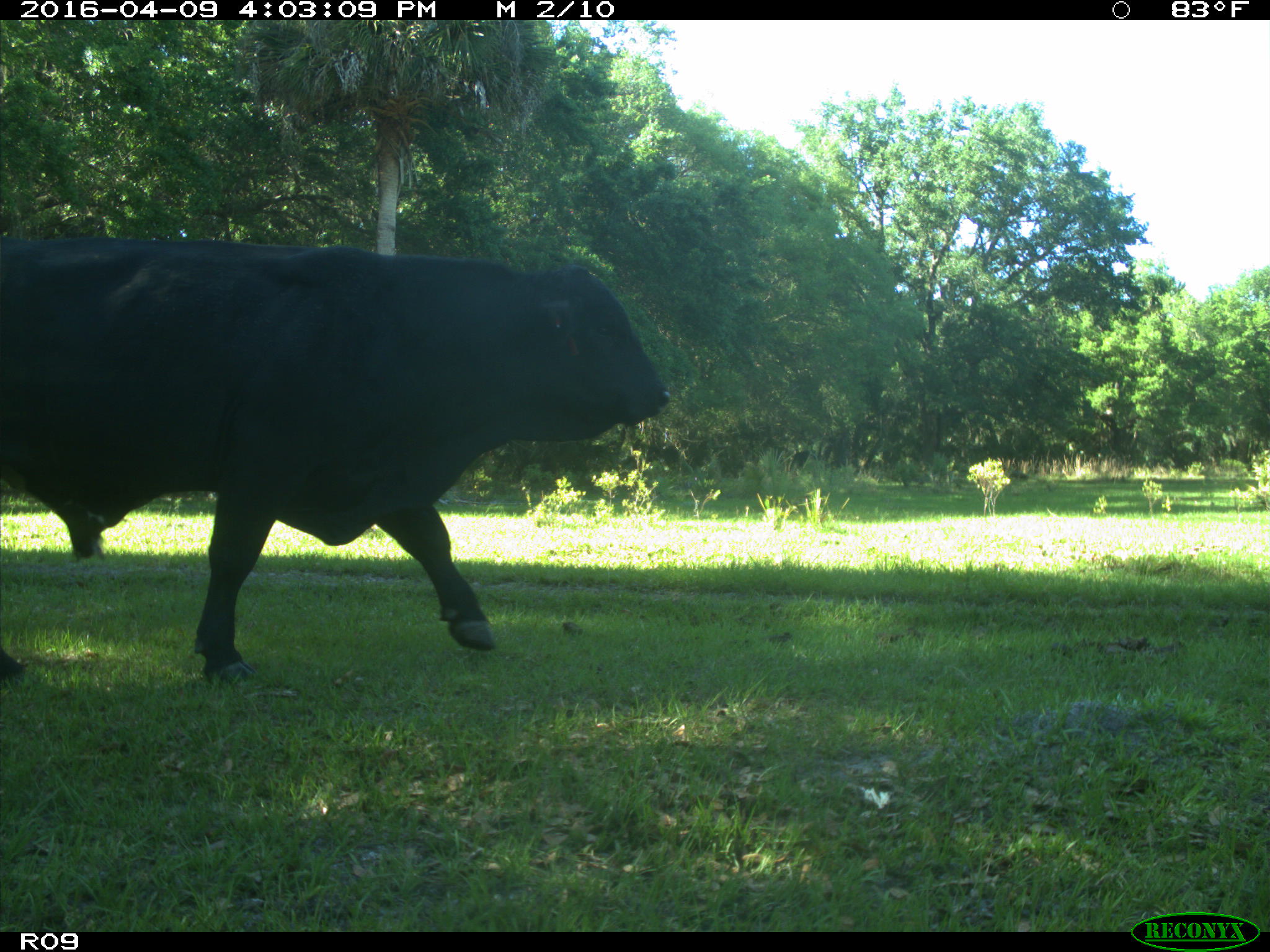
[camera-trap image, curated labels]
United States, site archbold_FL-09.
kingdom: Animalia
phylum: Chordata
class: Mammalia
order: Artiodactyla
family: Bovidae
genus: Bos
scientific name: Bos taurus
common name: domestic cow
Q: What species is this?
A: Bos taurus (domestic cow).